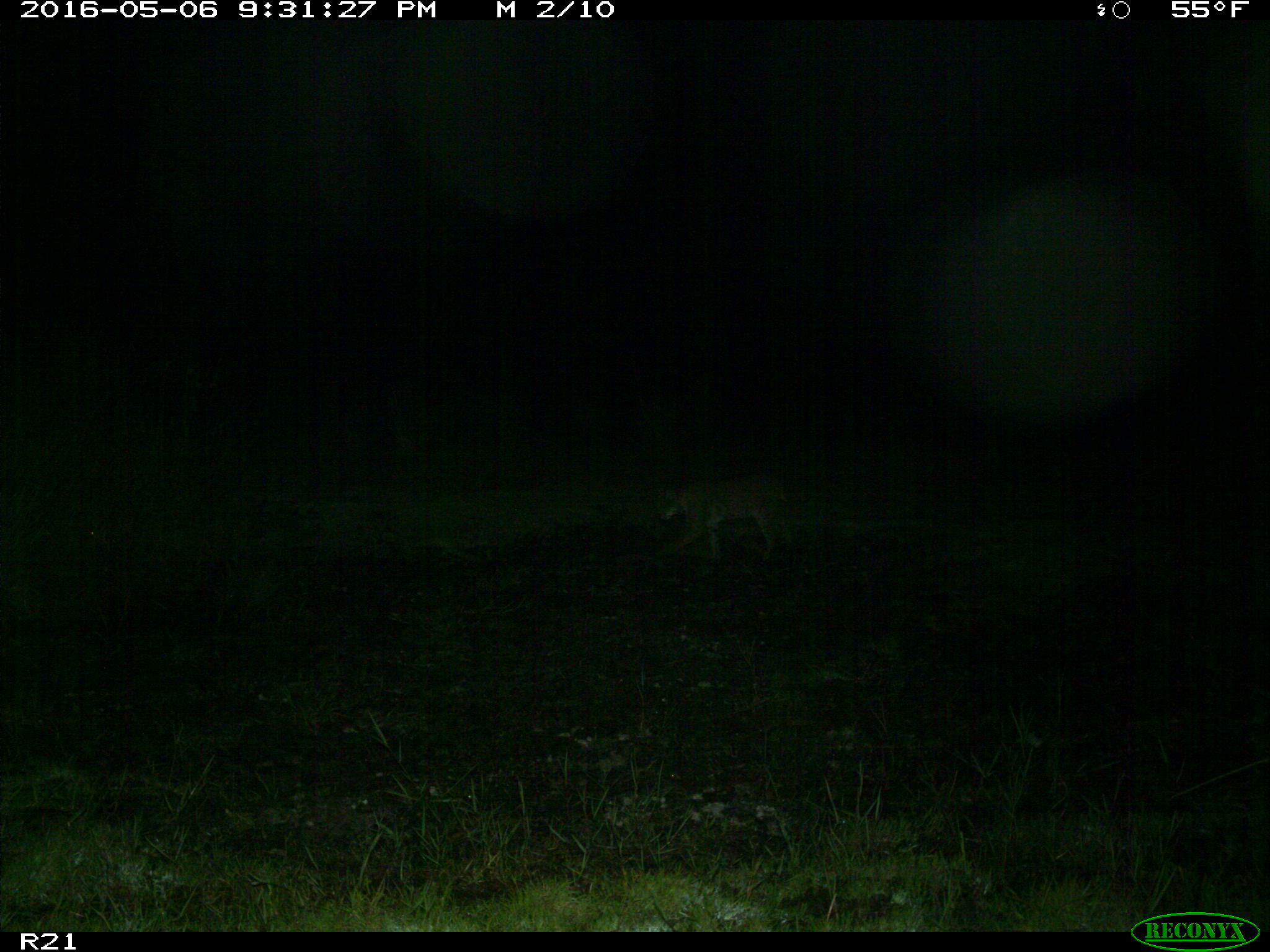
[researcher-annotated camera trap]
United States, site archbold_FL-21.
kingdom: Animalia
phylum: Chordata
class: Mammalia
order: Carnivora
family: Felidae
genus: Lynx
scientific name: Lynx rufus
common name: bobcat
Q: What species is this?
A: Lynx rufus (bobcat).